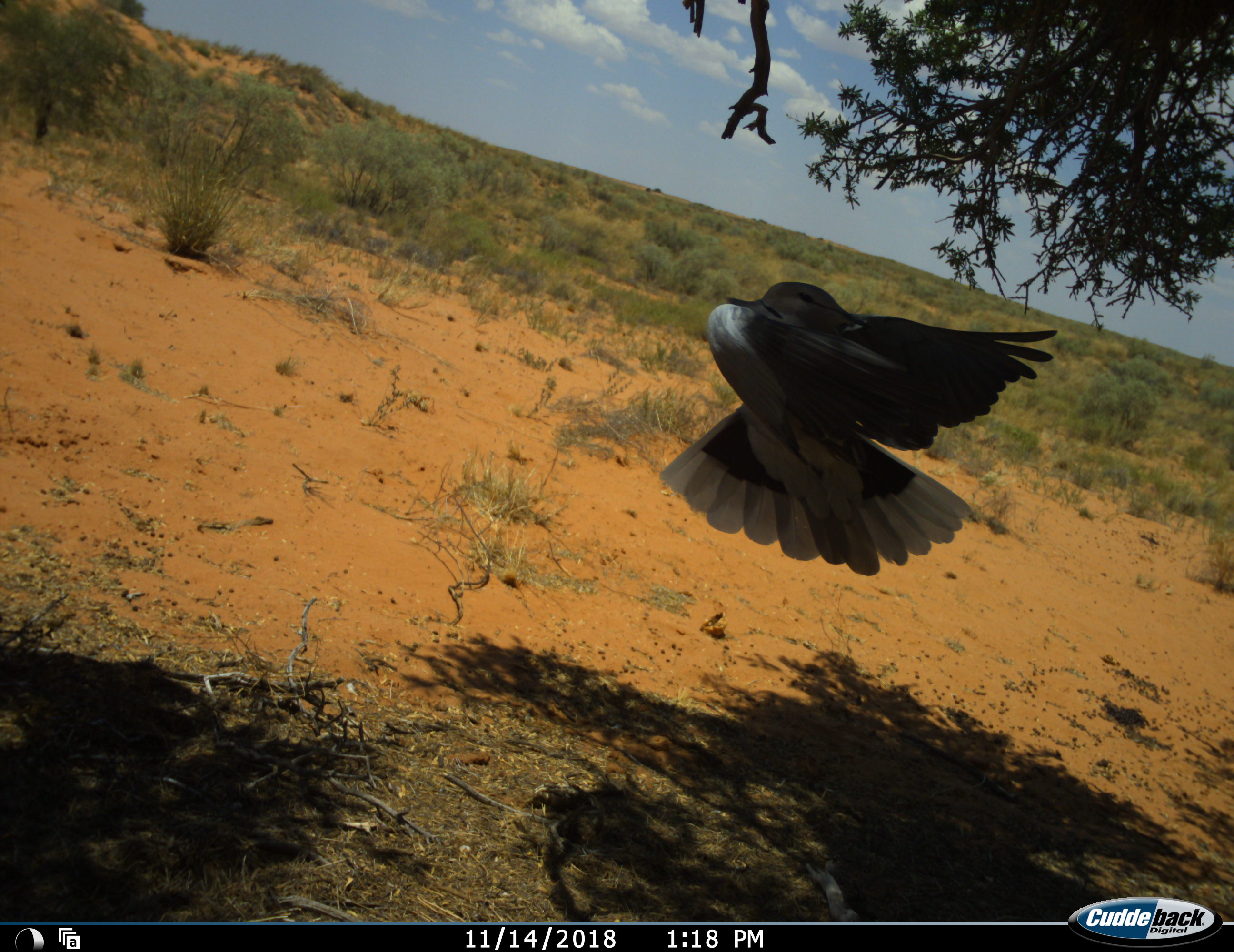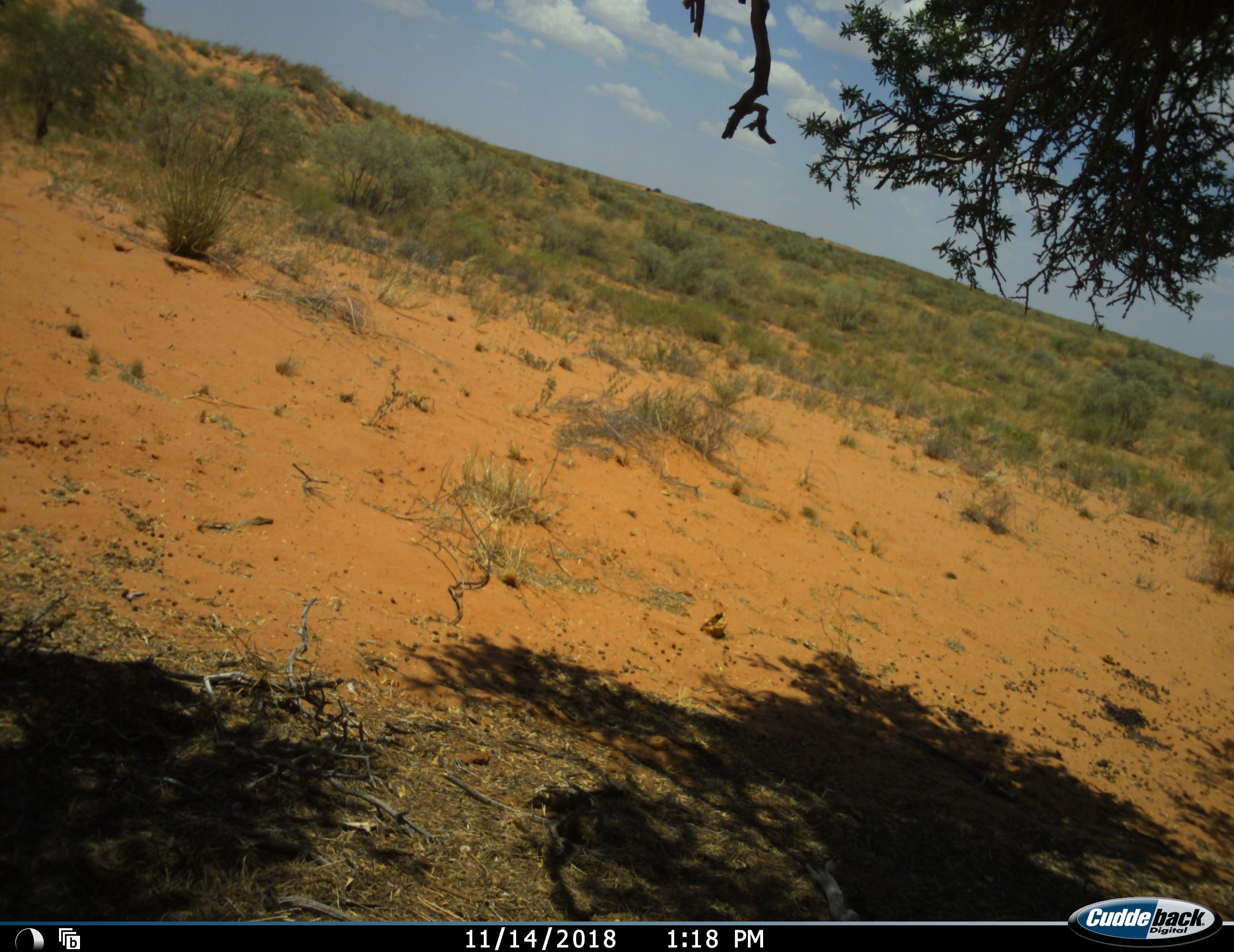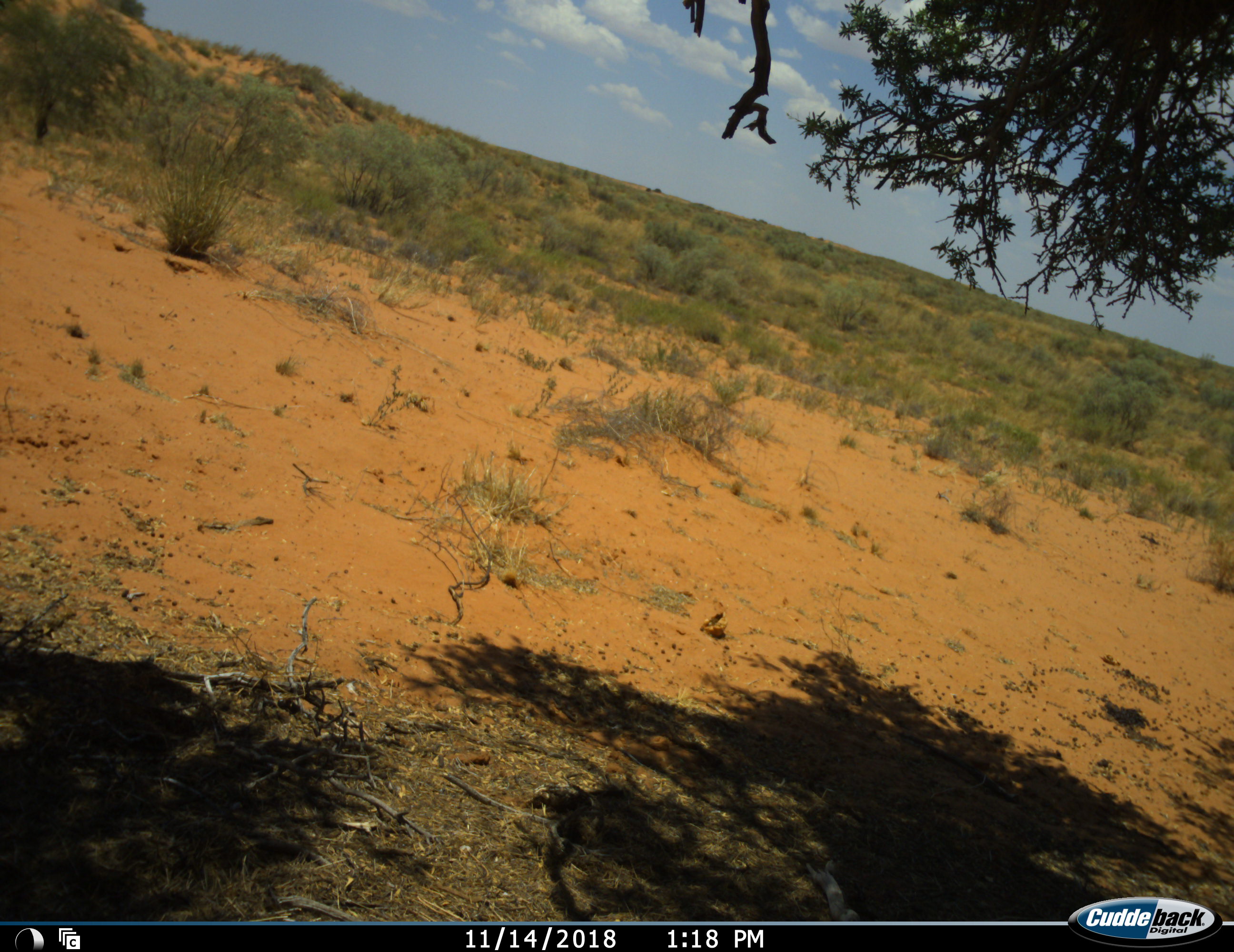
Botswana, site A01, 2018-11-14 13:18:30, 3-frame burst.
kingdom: Animalia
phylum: Chordata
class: Aves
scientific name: Aves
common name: bird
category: birdother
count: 1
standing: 0%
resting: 0%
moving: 100%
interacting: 0%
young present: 0%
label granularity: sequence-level